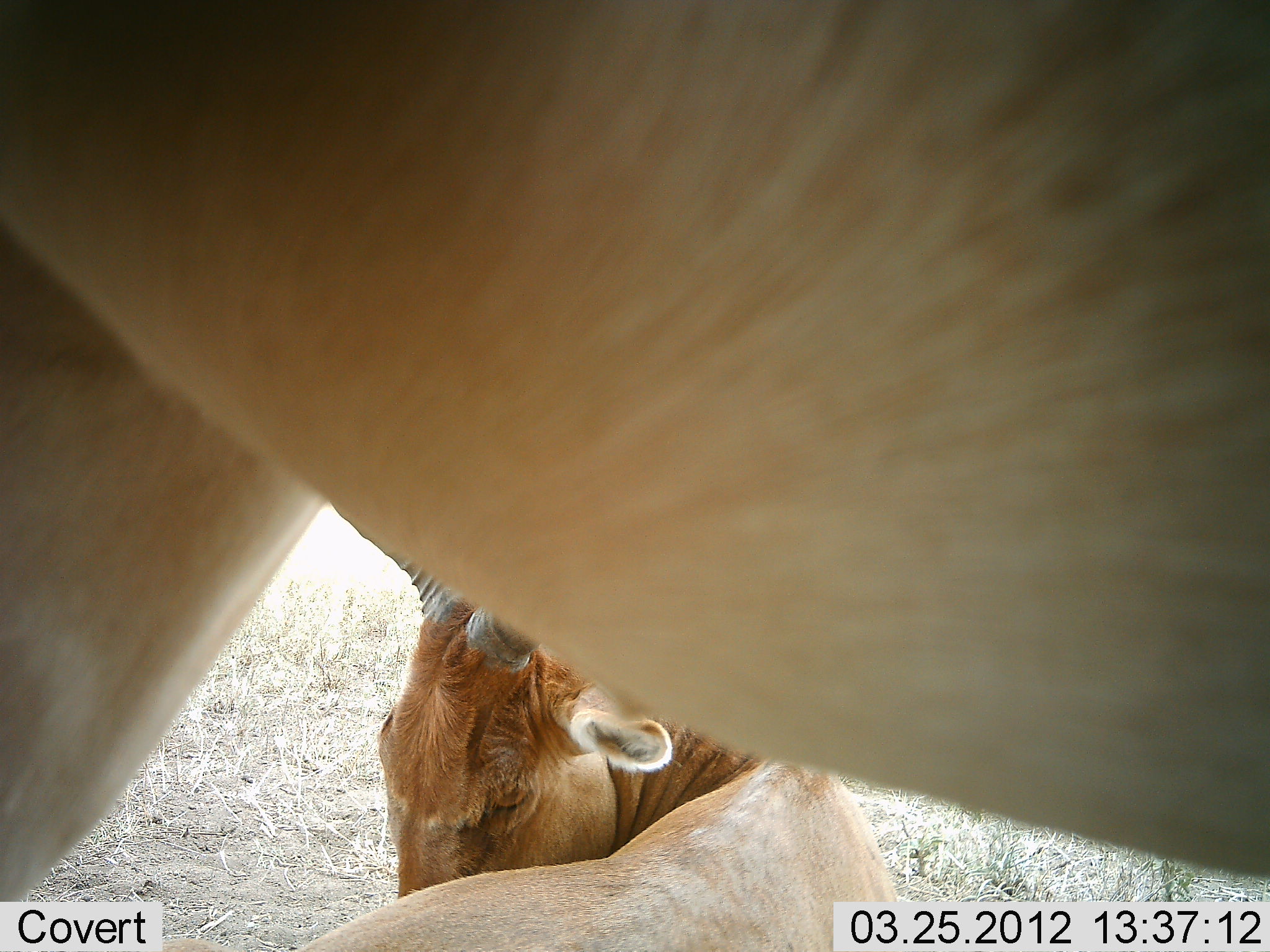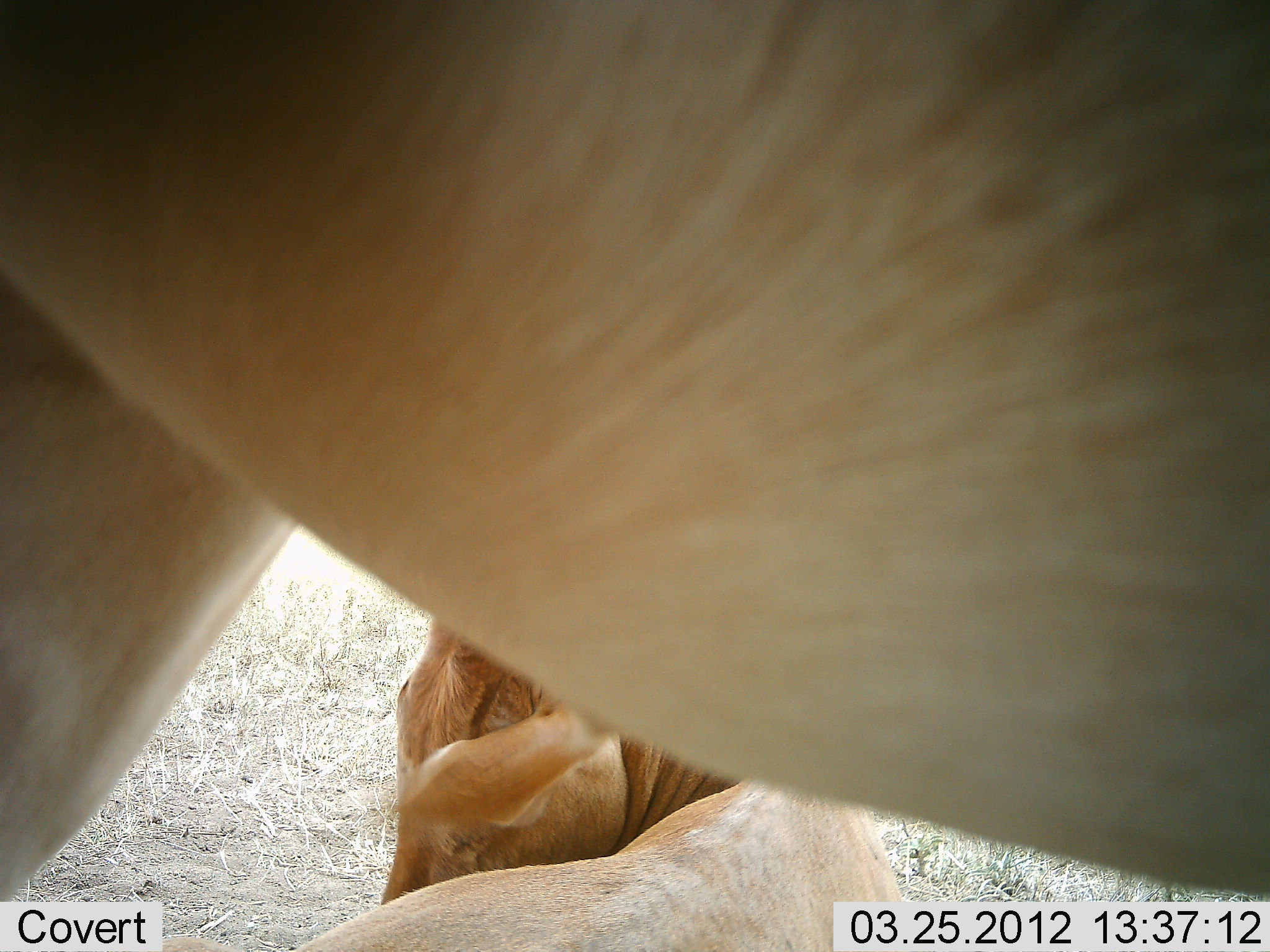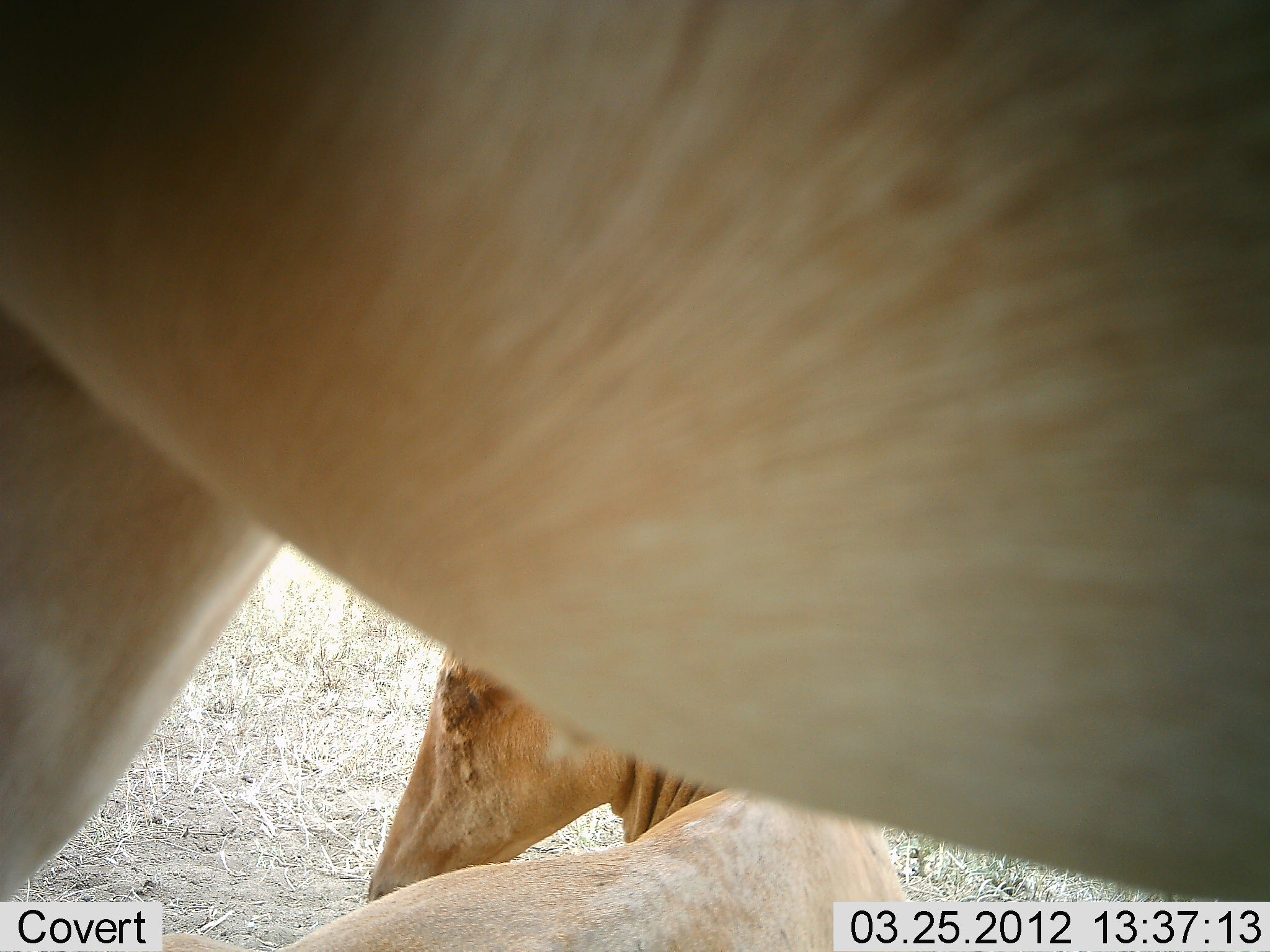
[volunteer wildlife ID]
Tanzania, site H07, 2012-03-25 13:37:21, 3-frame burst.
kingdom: Animalia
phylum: Chordata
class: Mammalia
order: Artiodactyla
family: Bovidae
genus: Alcelaphus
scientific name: Alcelaphus buselaphus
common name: hartebeest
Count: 2.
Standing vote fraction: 100%.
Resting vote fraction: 92%.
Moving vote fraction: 0%.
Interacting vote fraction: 0%.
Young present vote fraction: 15%.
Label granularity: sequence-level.